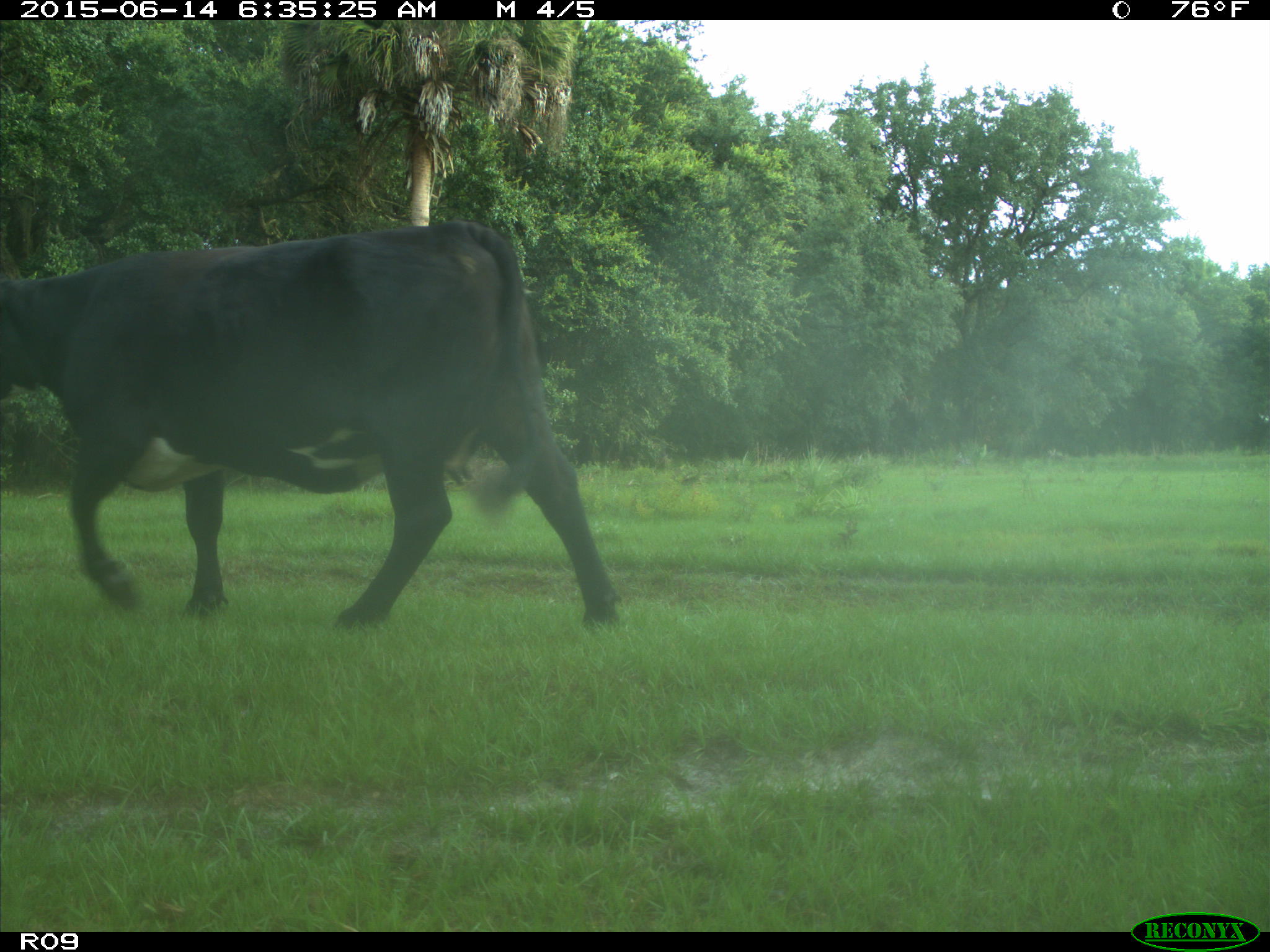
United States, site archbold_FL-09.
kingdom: Animalia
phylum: Chordata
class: Mammalia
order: Artiodactyla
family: Bovidae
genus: Bos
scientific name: Bos taurus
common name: domestic cow